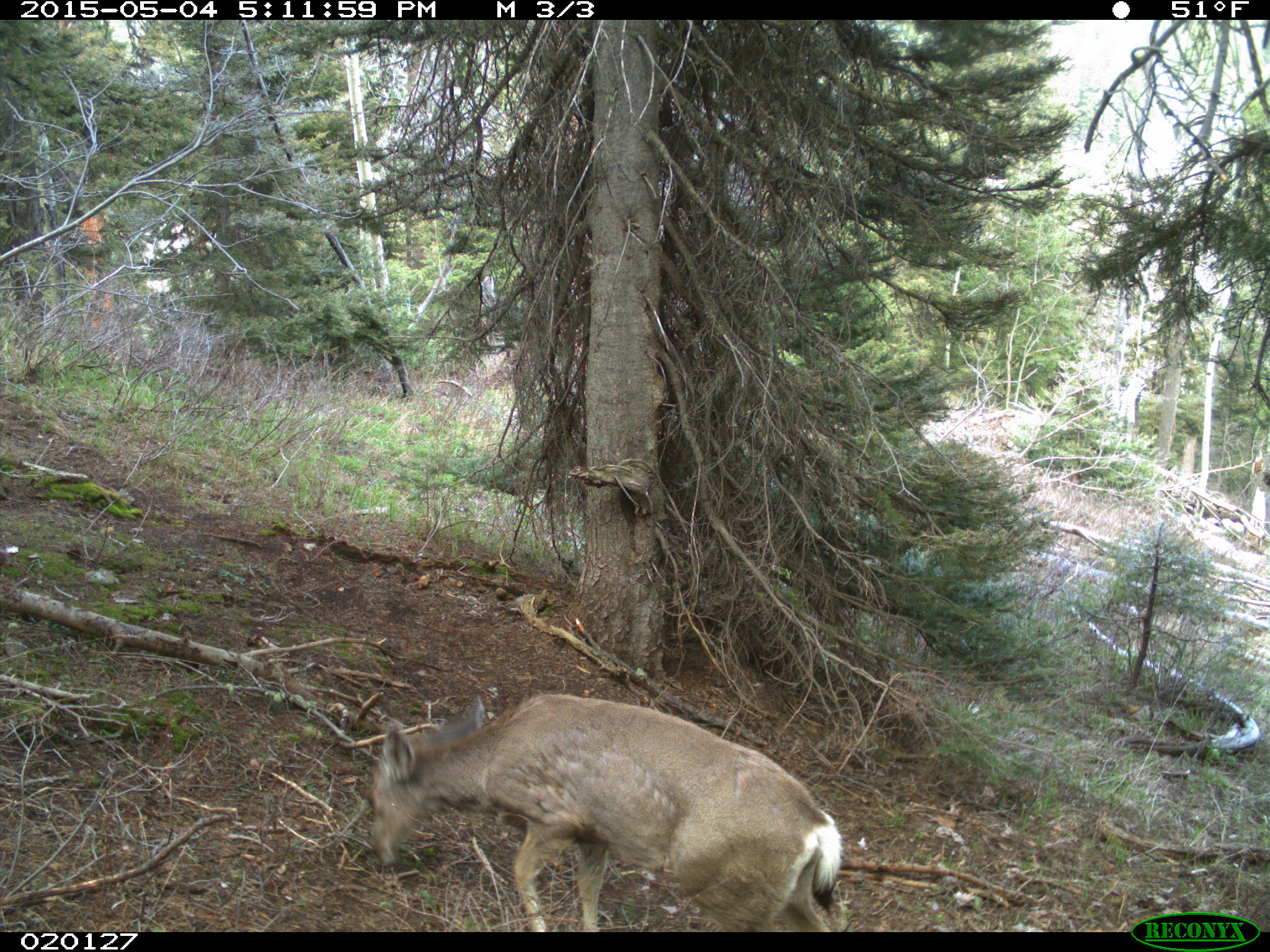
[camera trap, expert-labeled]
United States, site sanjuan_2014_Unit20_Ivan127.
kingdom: Animalia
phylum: Chordata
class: Mammalia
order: Artiodactyla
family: Cervidae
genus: Odocoileus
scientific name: Odocoileus hemionus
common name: mule deer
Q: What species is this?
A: Odocoileus hemionus (mule deer).